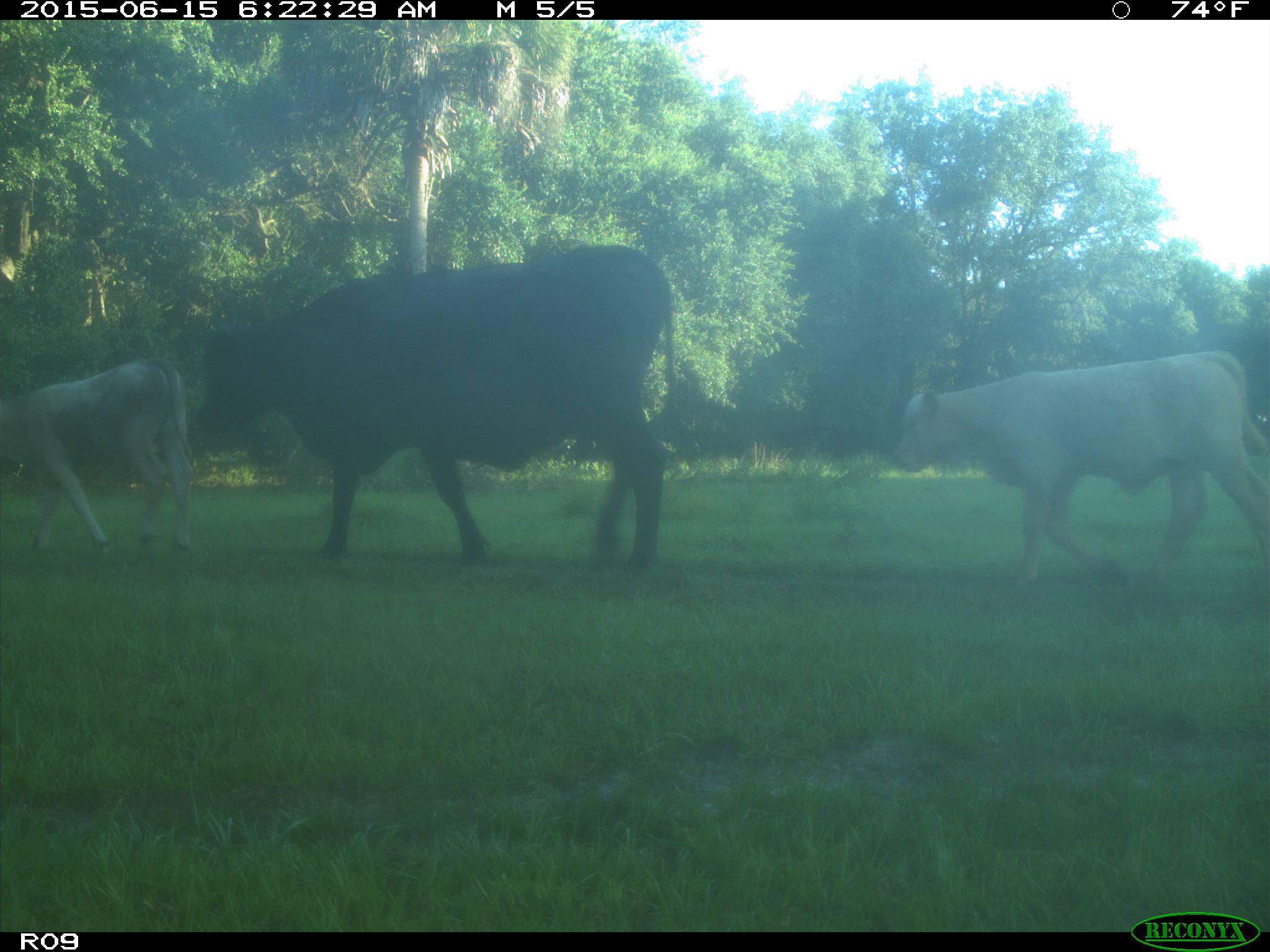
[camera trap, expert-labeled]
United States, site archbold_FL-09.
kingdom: Animalia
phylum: Chordata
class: Mammalia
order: Artiodactyla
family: Bovidae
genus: Bos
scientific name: Bos taurus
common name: domestic cow